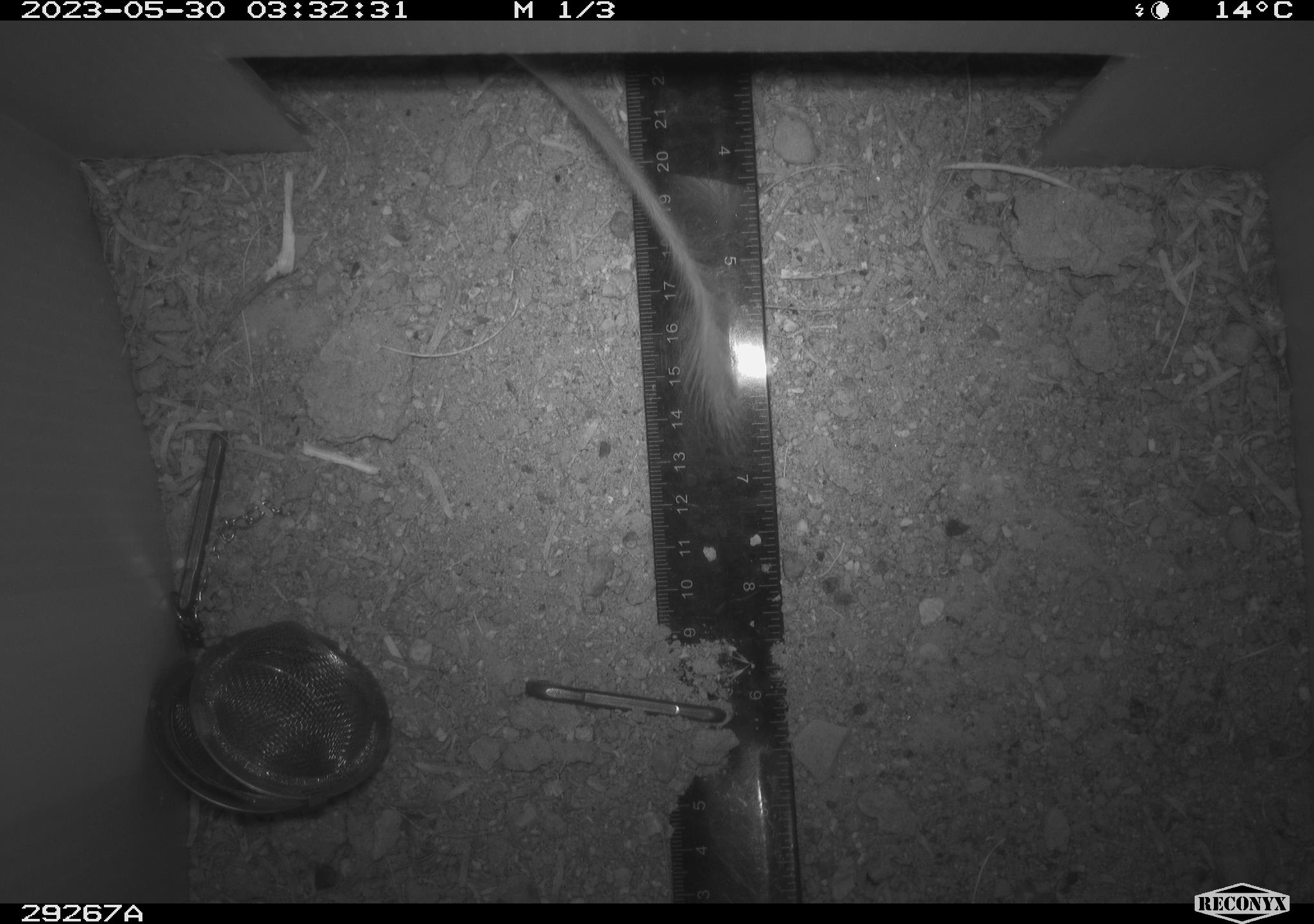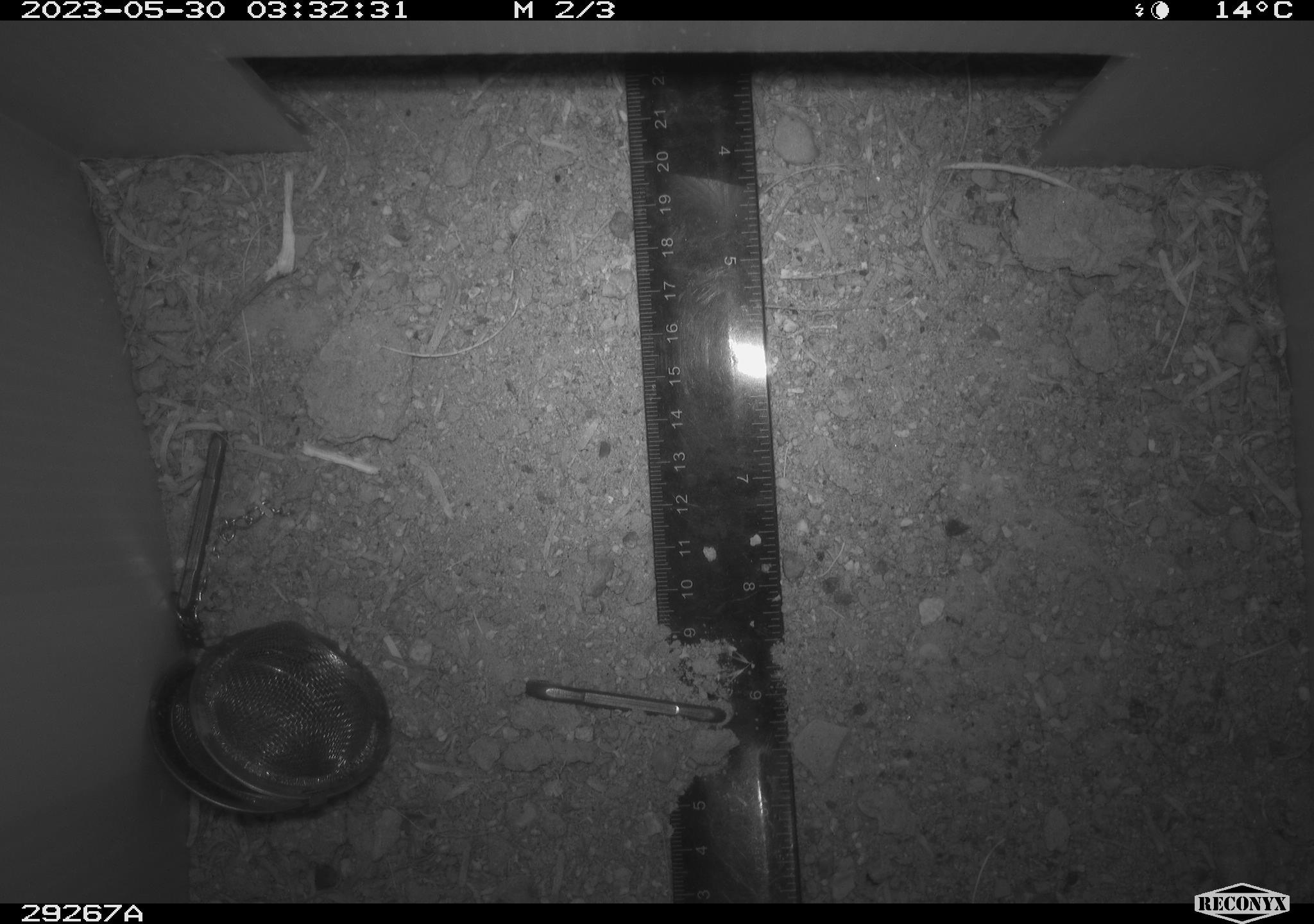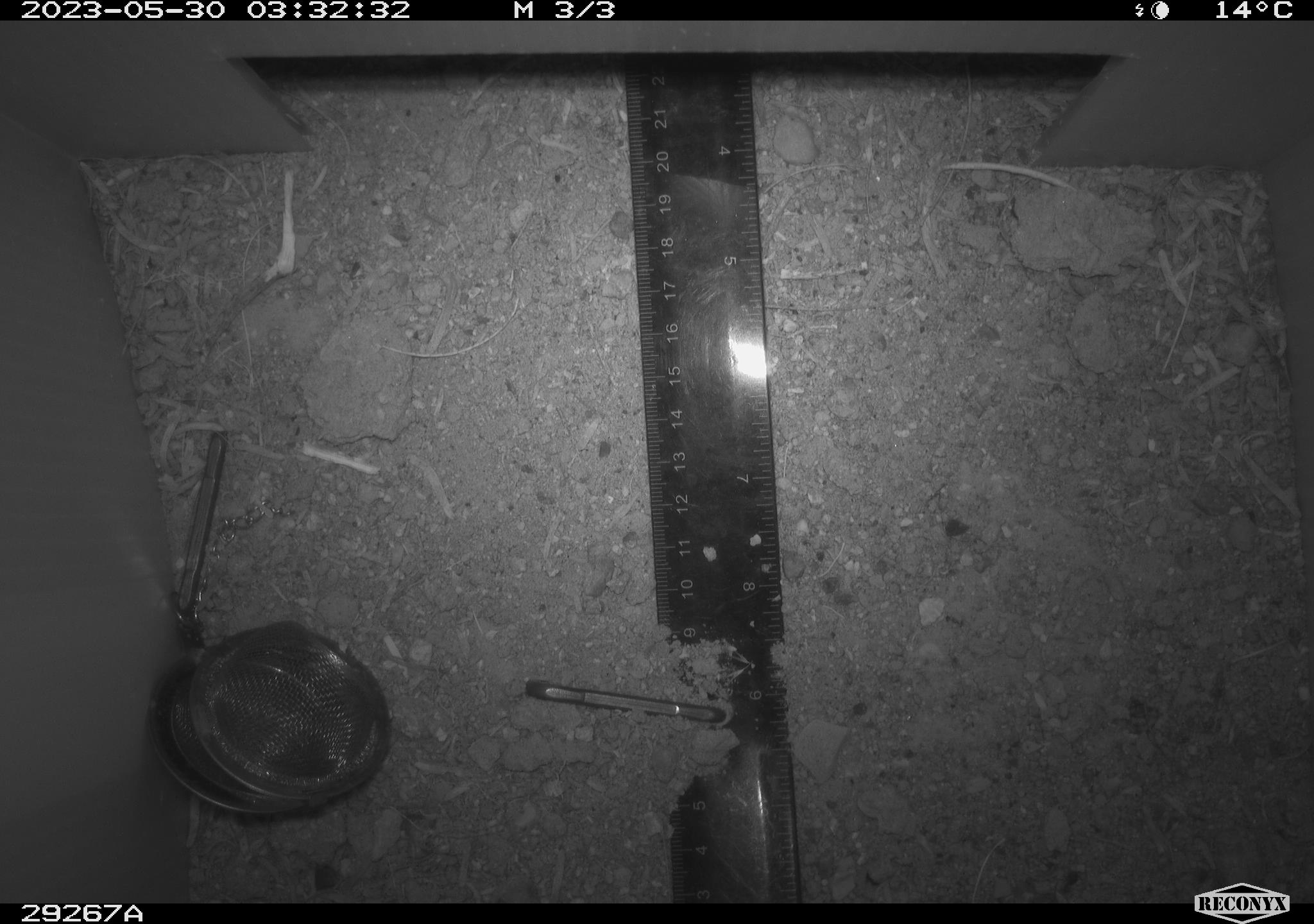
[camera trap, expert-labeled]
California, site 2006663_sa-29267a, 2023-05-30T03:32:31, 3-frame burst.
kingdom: Animalia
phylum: Chordata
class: Mammalia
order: Rodentia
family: Heteromyidae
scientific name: Heteromyidae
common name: kangaroo rats and pocket mice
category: heteromyidae family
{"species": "heteromyidae family (kangaroo rats and pocket mice) (Heteromyidae)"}